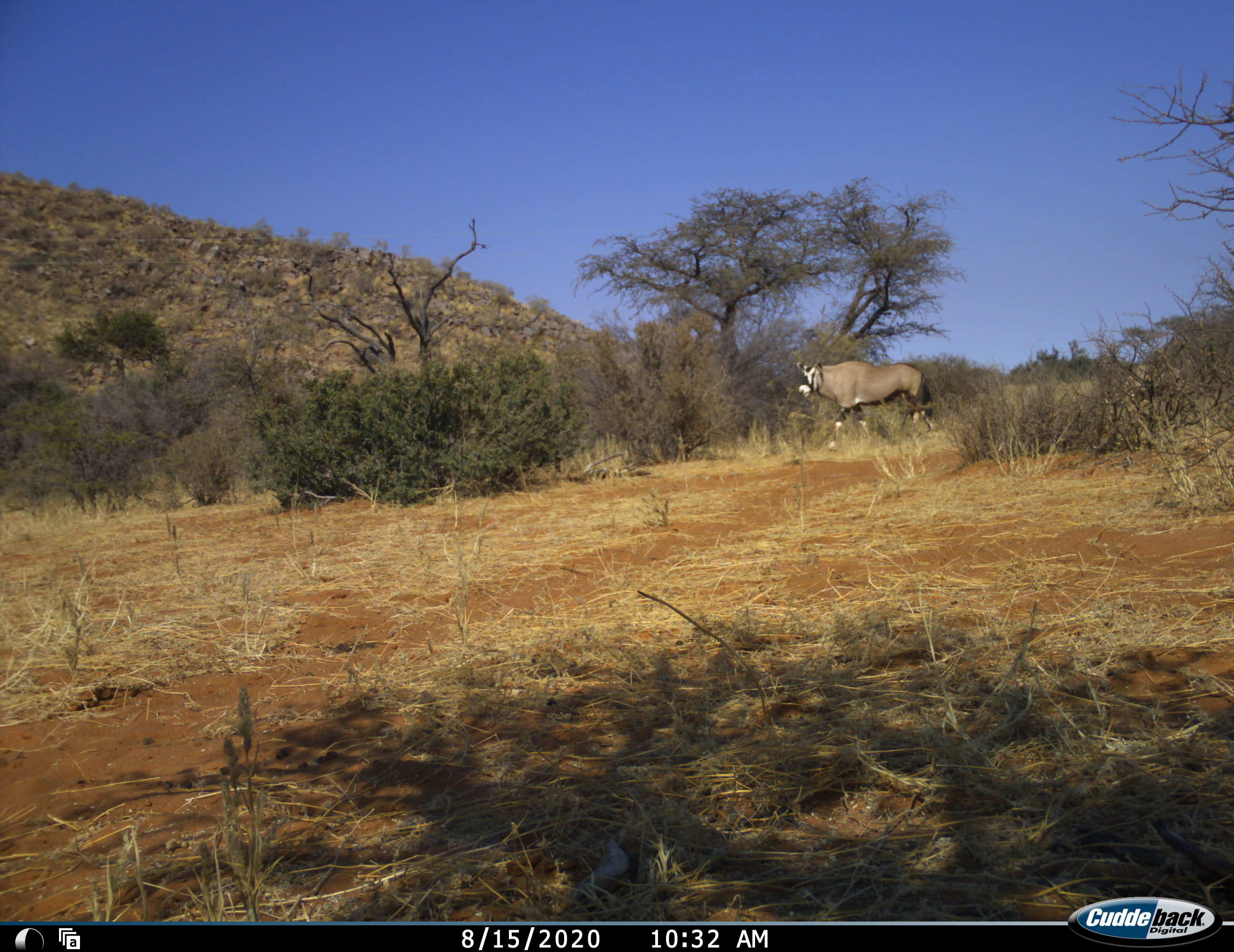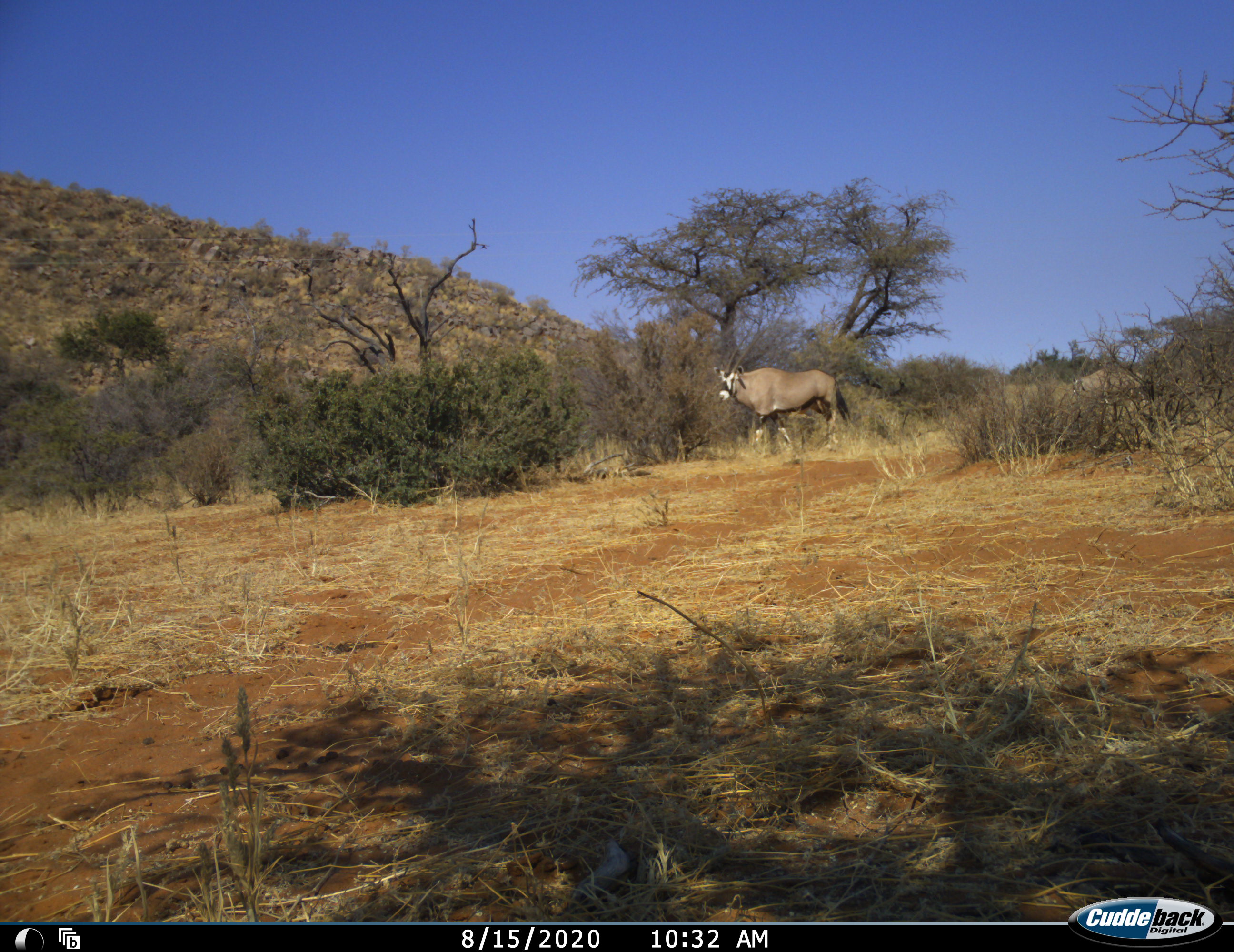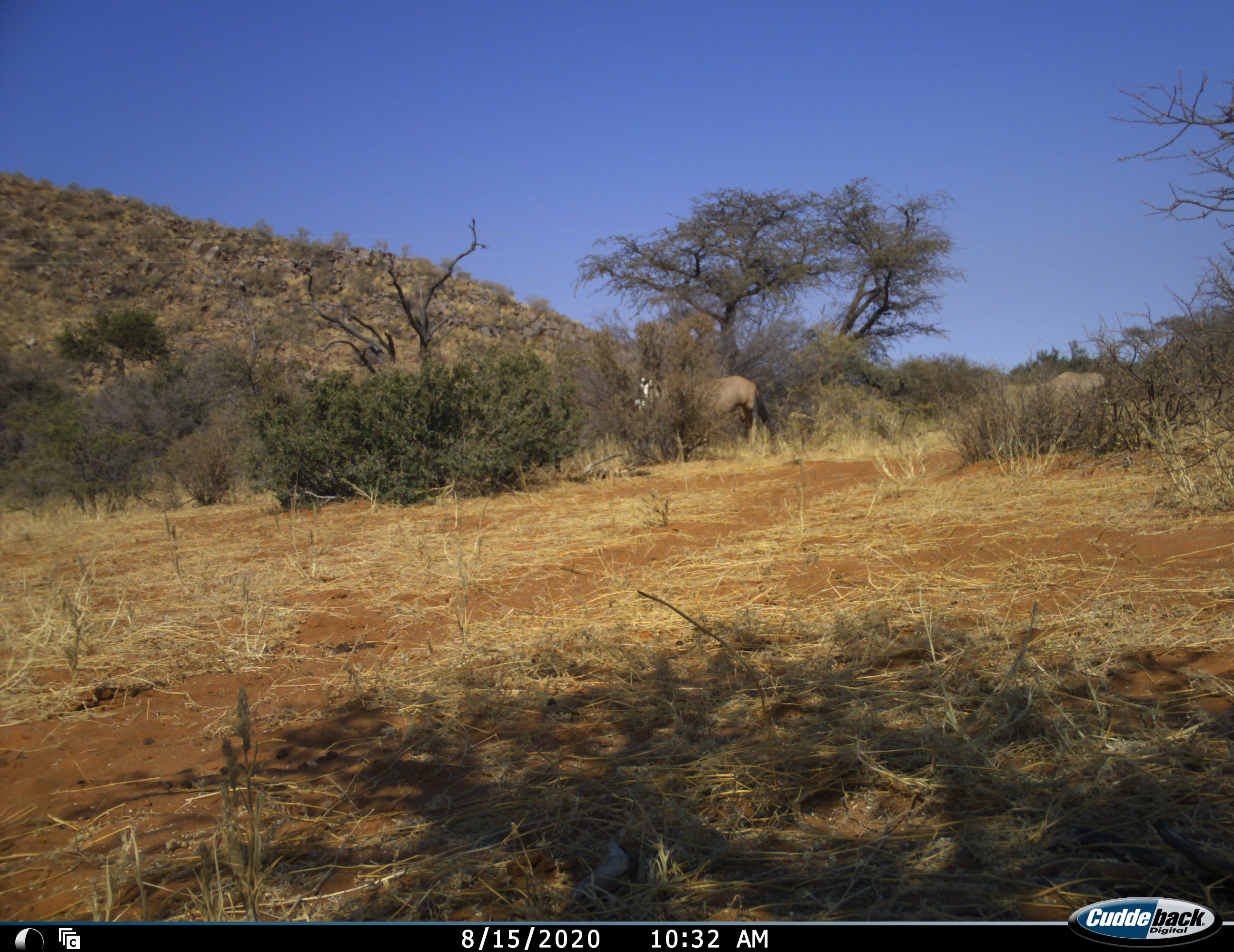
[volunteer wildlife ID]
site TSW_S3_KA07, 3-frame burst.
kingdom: Animalia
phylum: Chordata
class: Mammalia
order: Artiodactyla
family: Bovidae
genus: Oryx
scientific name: Oryx gazella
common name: gemsbok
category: oryx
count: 2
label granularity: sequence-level